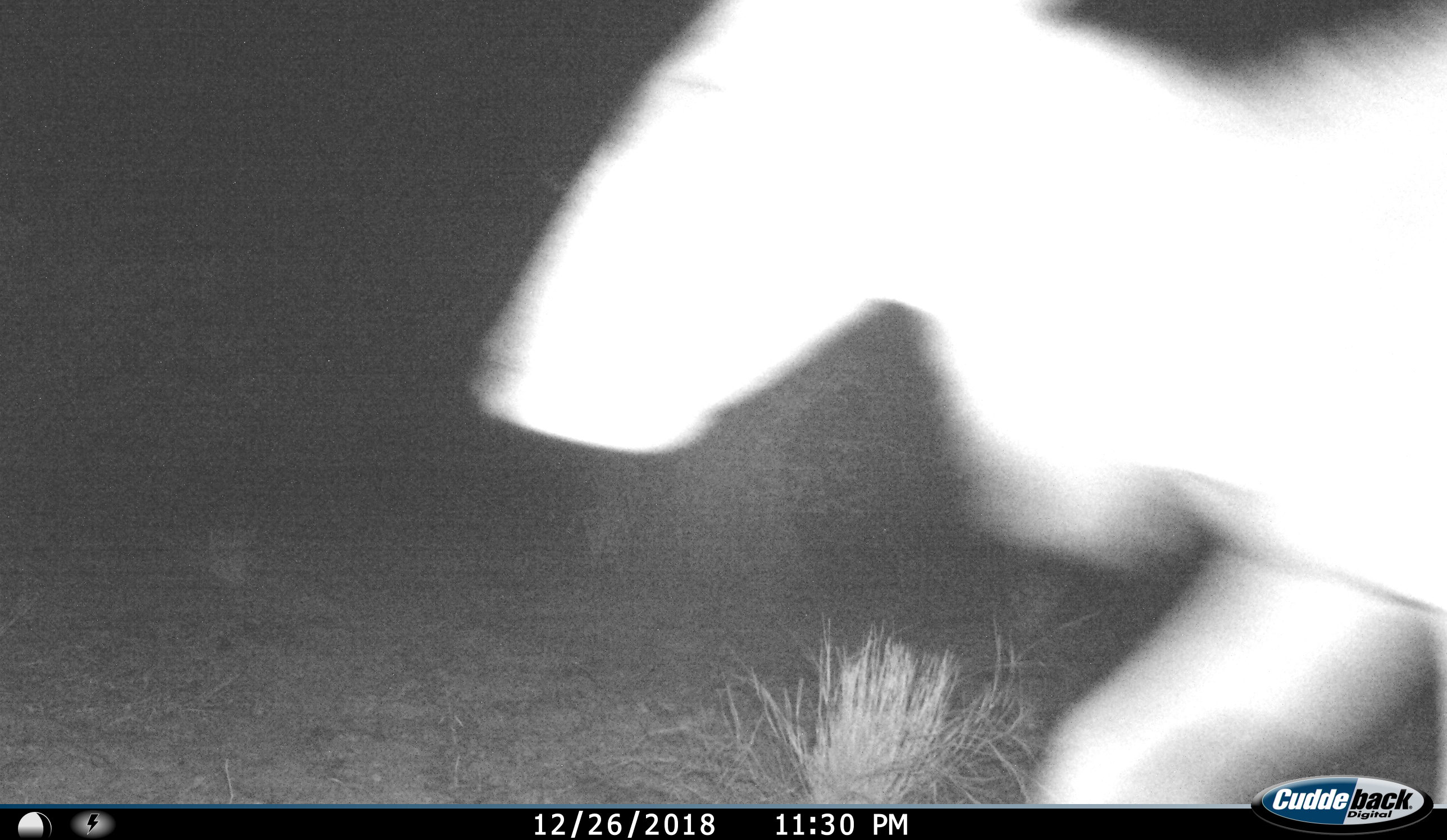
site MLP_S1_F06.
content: unidentified animal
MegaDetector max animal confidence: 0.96